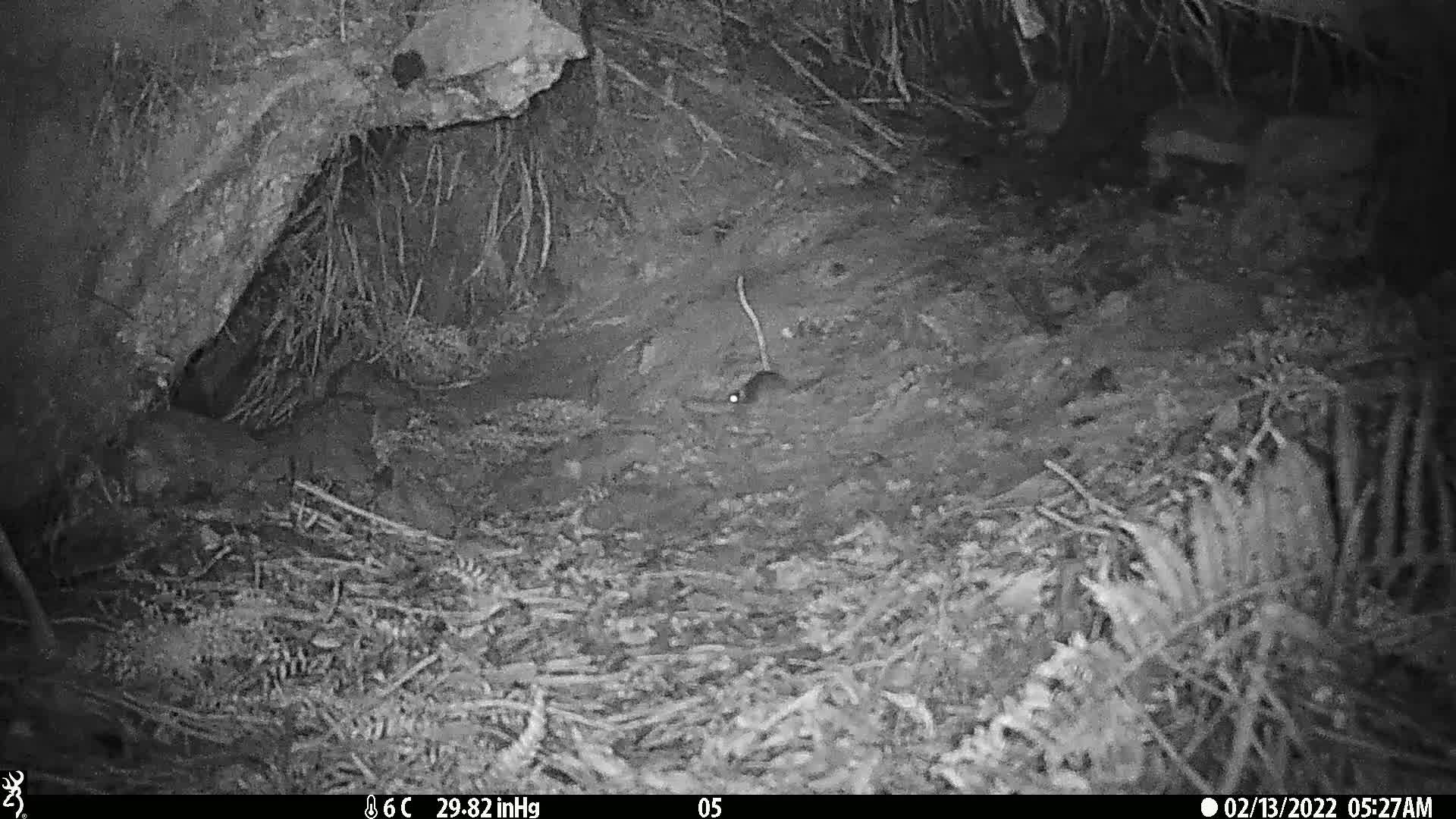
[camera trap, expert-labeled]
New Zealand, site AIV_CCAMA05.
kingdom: Animalia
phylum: Chordata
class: Mammalia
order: Rodentia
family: Muridae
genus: Mus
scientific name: Mus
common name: mouse